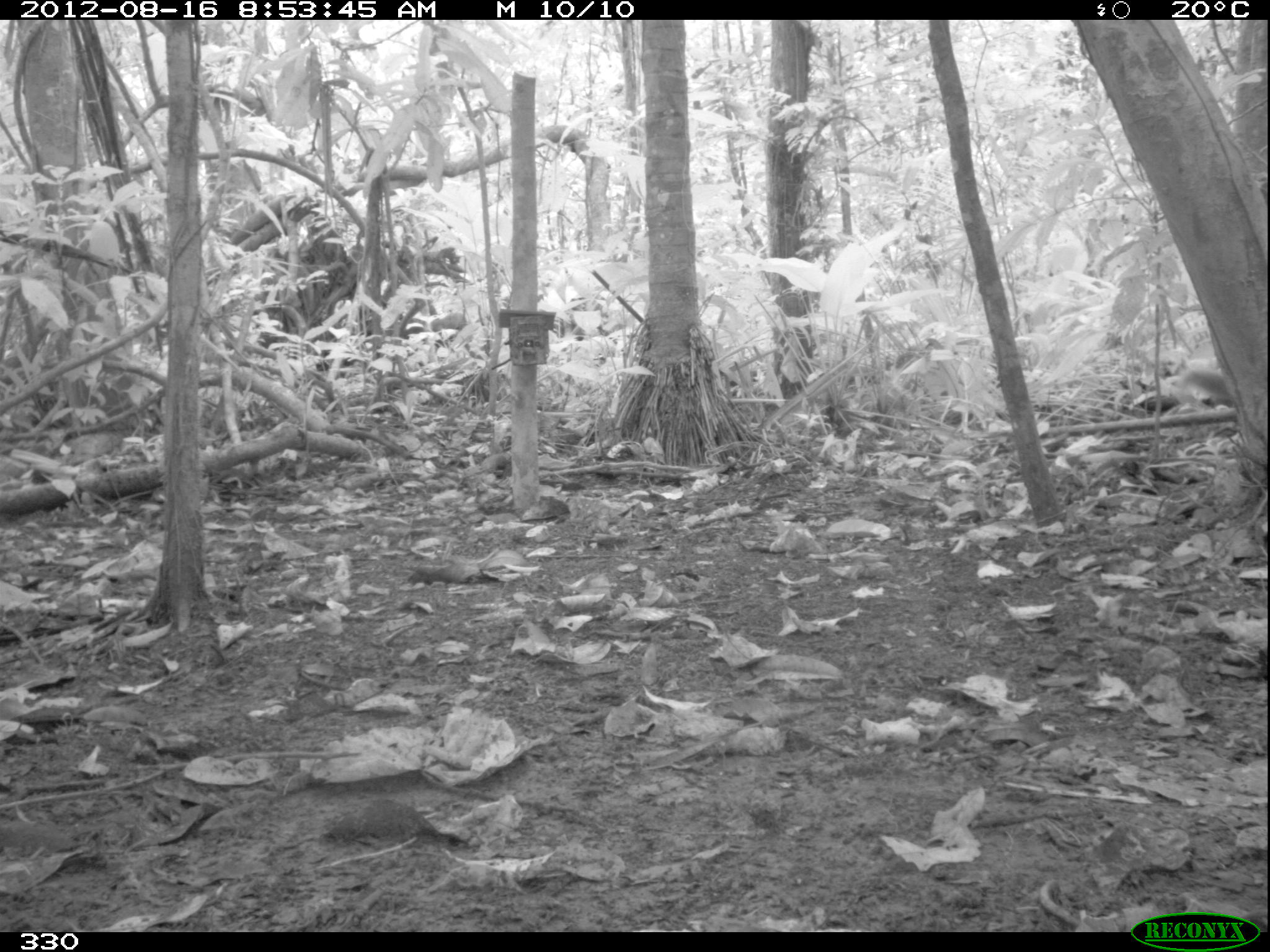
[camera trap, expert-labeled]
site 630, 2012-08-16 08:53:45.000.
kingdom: Animalia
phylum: Chordata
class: Mammalia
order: Rodentia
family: Sciuridae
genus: Sciurus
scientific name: Sciurus spadiceus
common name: southern amazon red squirrel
Sciurus spadiceus (southern amazon red squirrel).